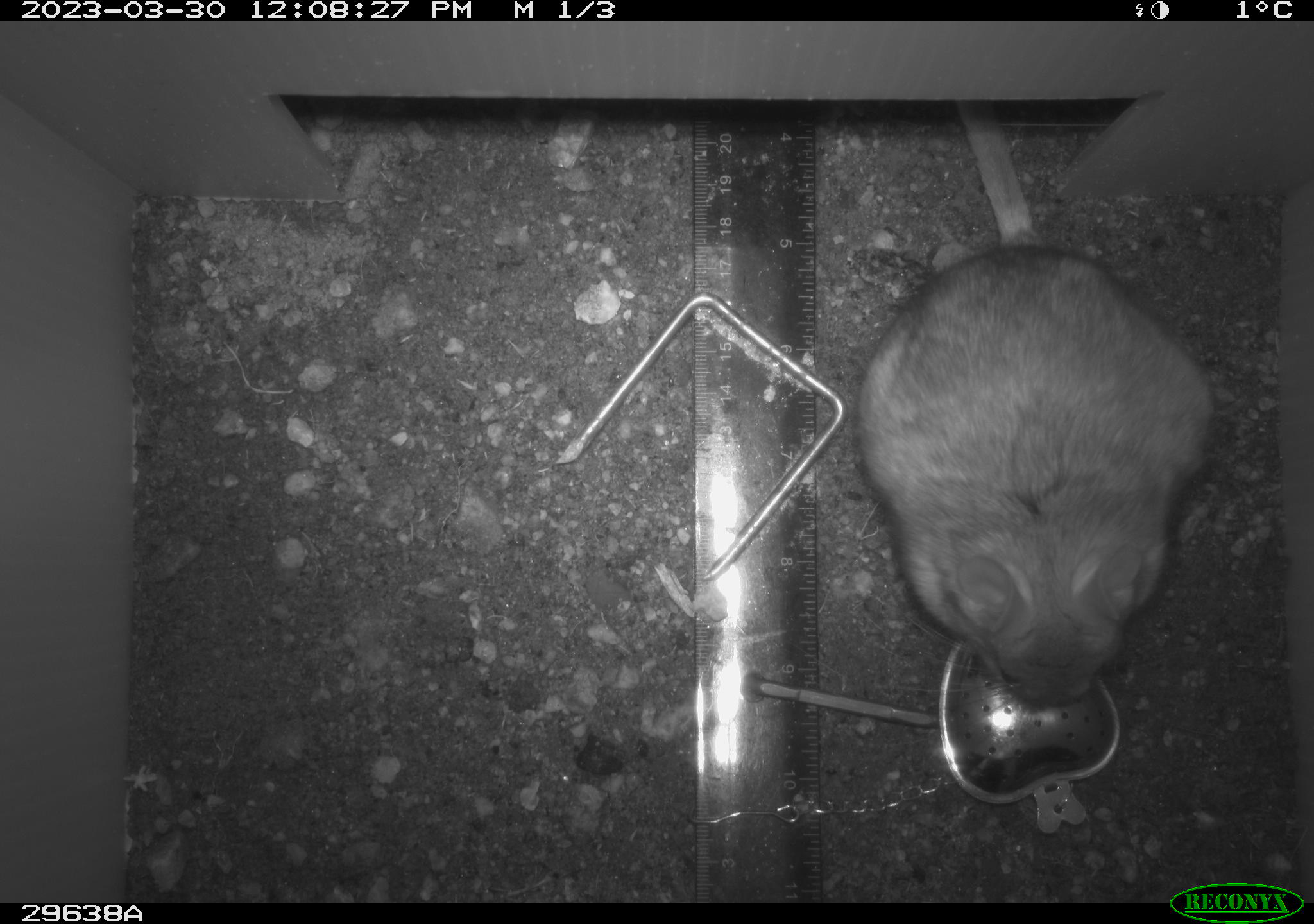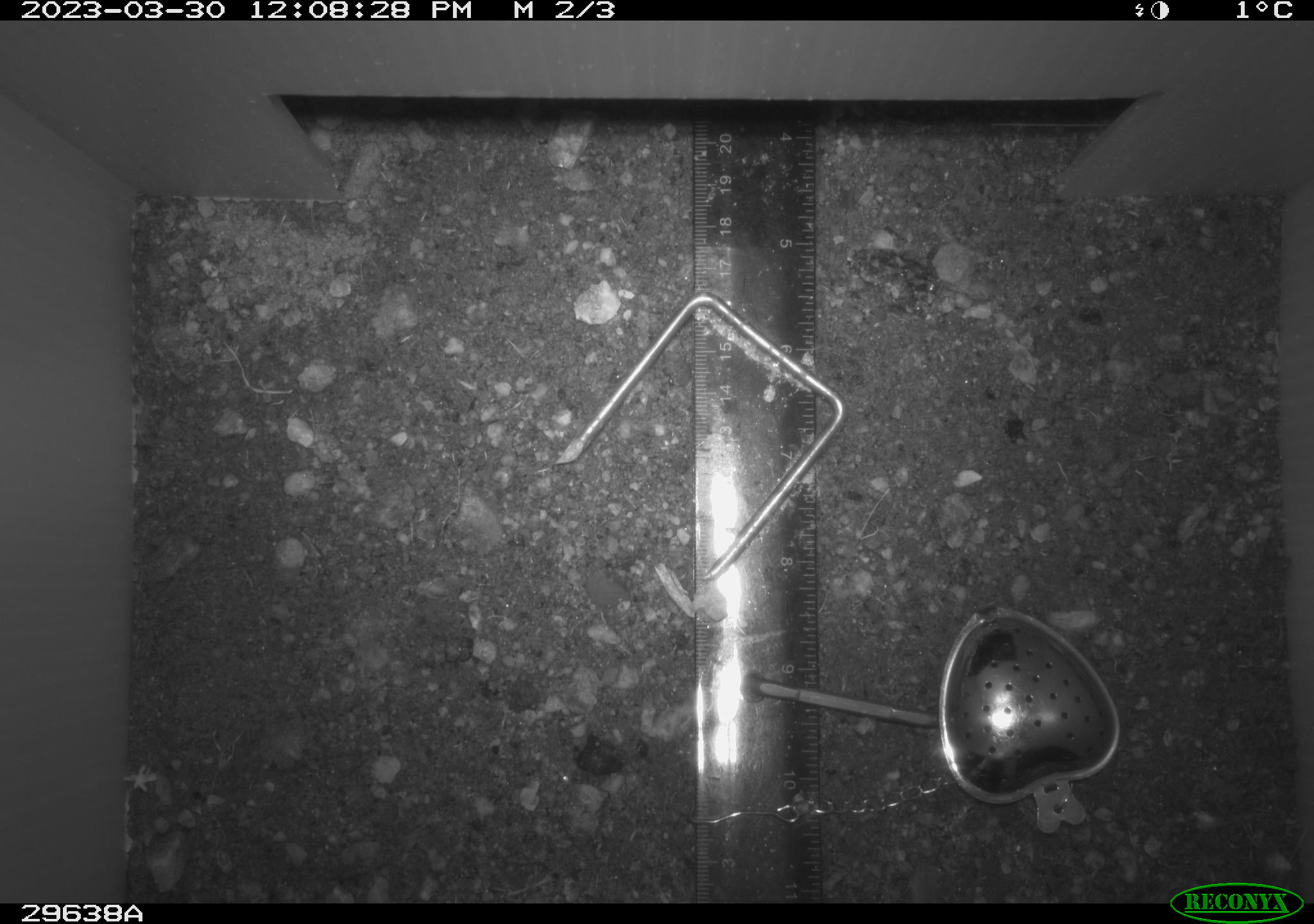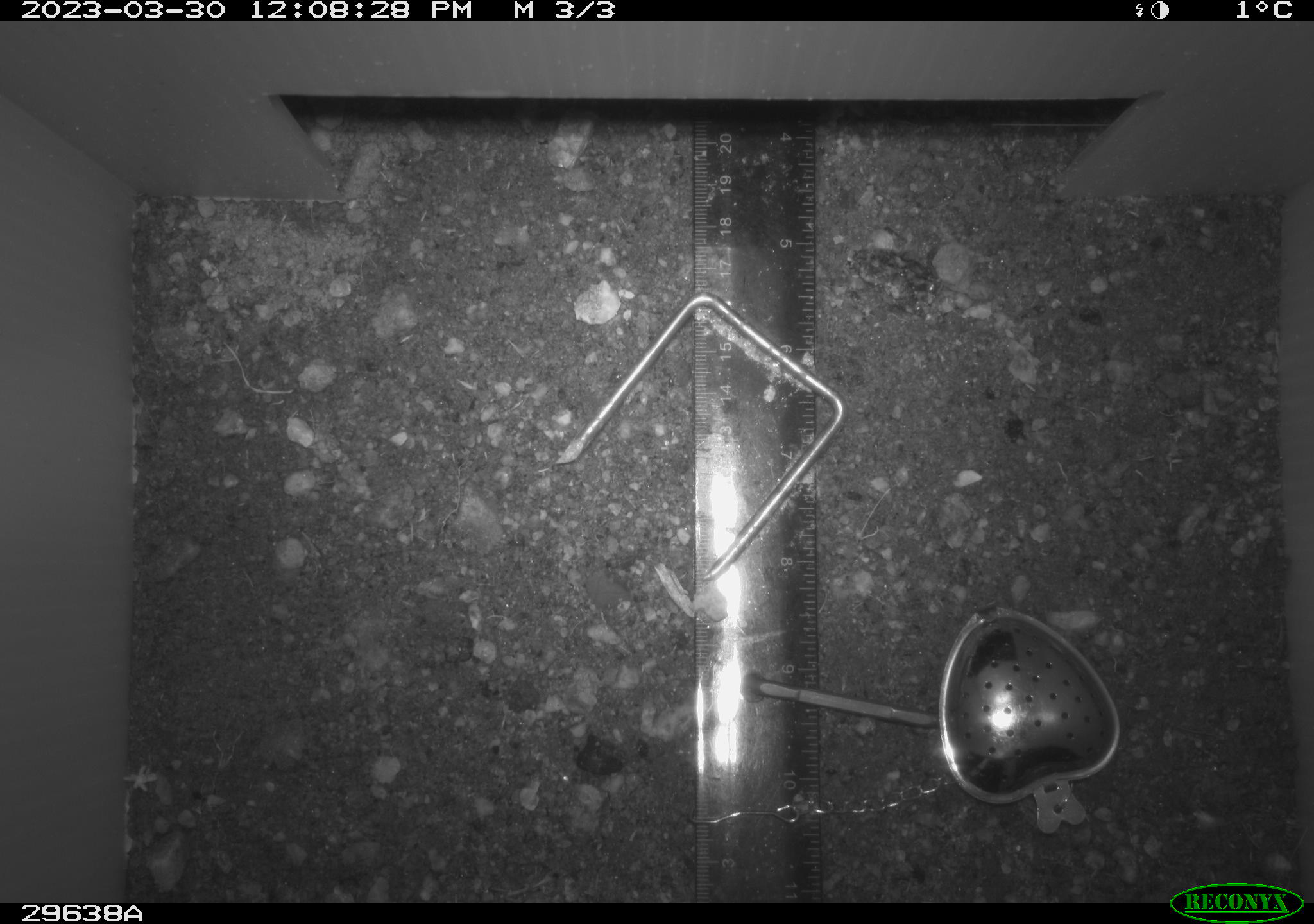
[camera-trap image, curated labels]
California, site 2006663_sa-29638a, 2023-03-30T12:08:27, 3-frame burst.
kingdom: Animalia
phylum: Chordata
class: Mammalia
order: Rodentia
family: Cricetidae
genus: Neotoma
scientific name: Neotoma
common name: pack rat or woodrat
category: neotoma species